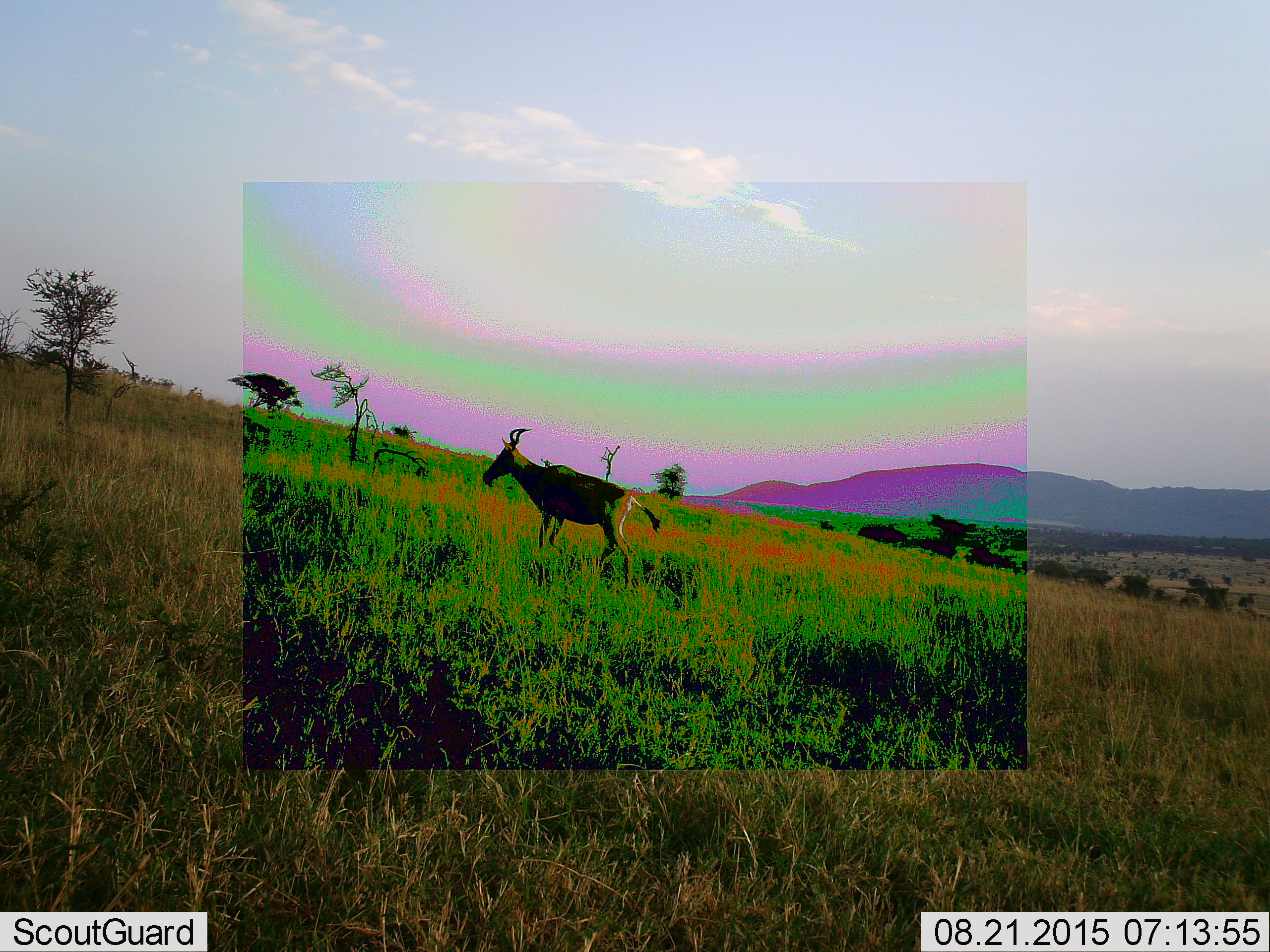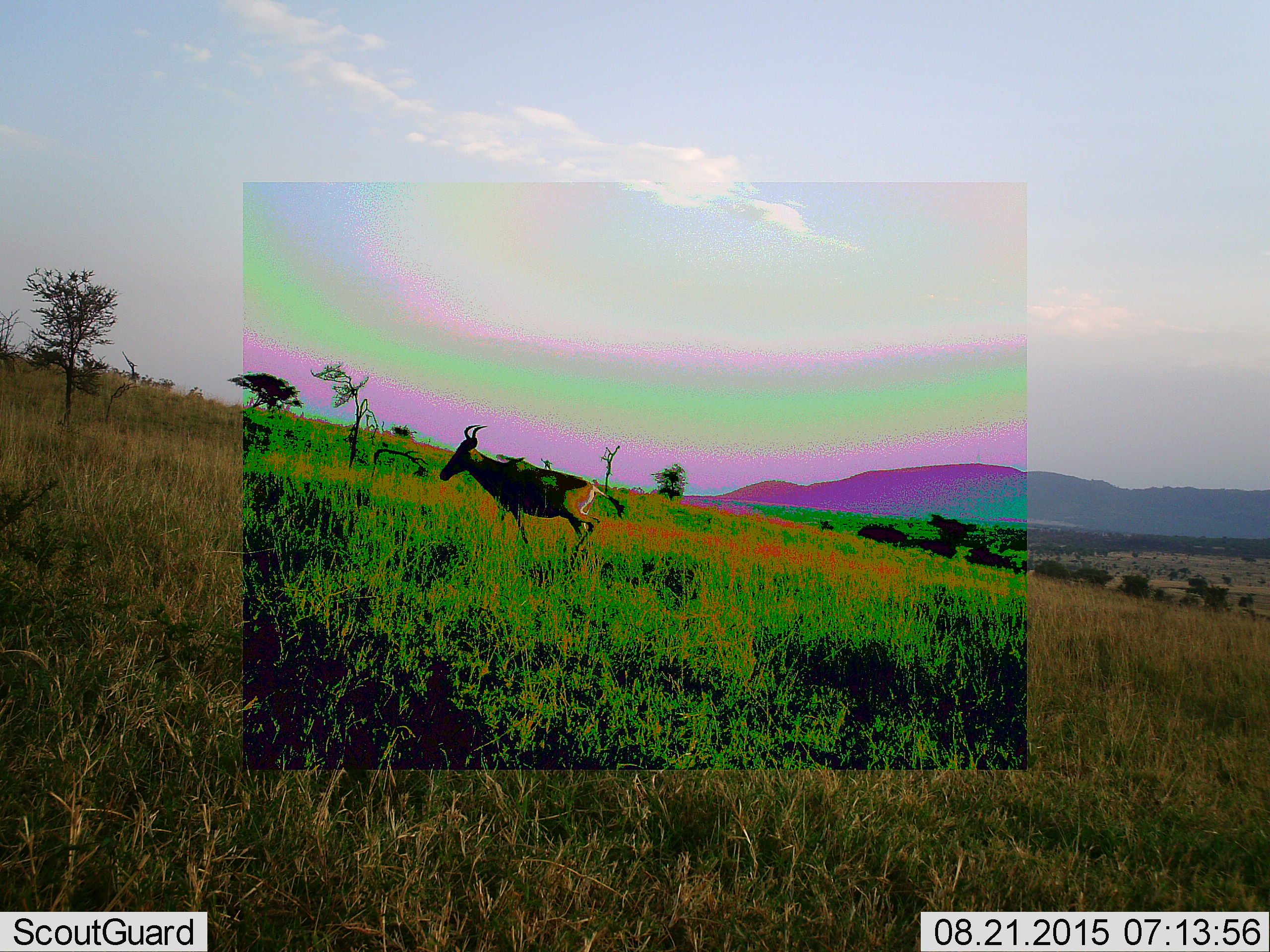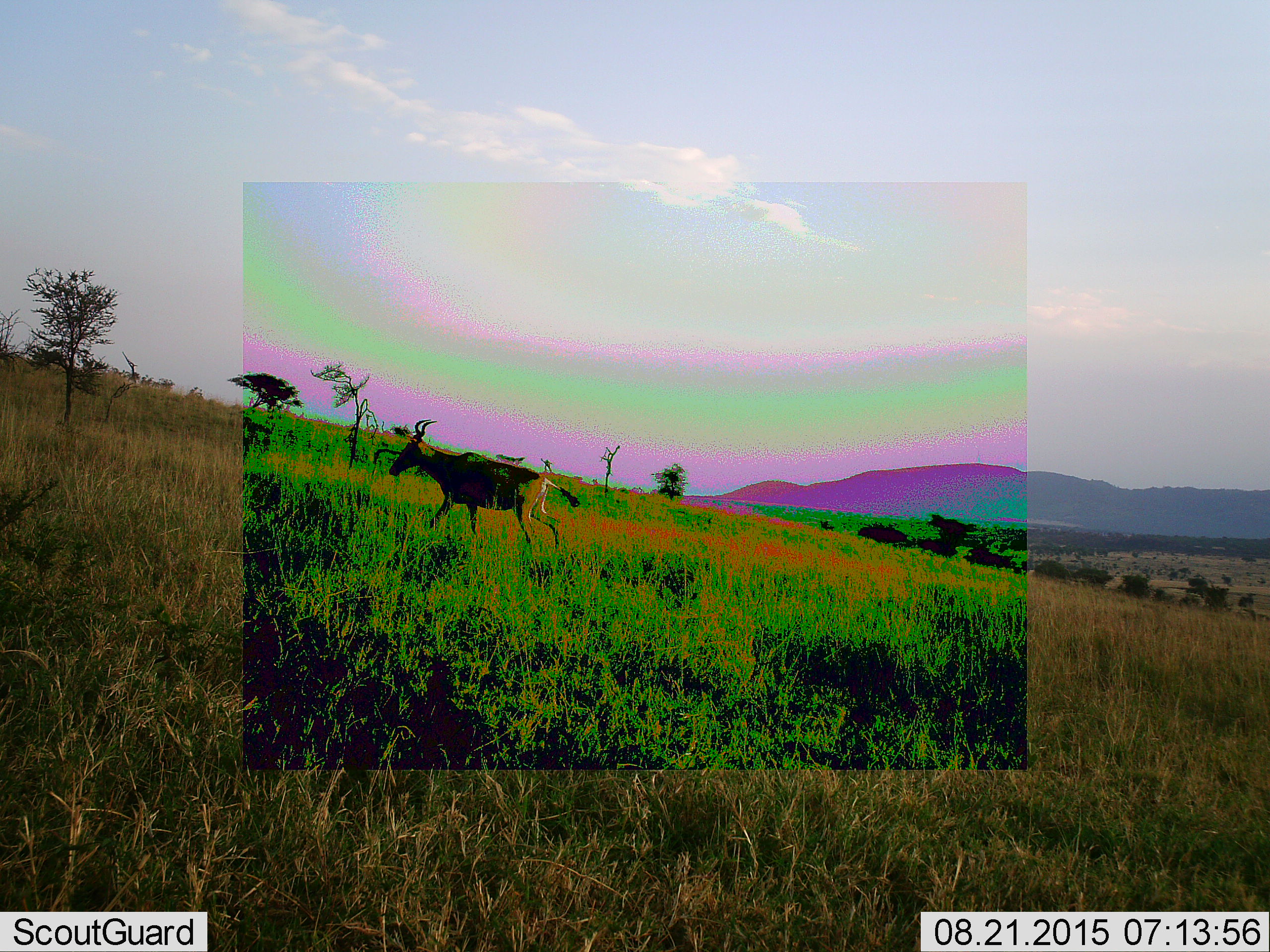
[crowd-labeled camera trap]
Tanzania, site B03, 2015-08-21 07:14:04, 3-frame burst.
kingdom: Animalia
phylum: Chordata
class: Mammalia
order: Artiodactyla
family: Bovidae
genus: Alcelaphus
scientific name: Alcelaphus buselaphus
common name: hartebeest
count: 1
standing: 29%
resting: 0%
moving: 76%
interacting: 0%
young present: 0%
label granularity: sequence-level